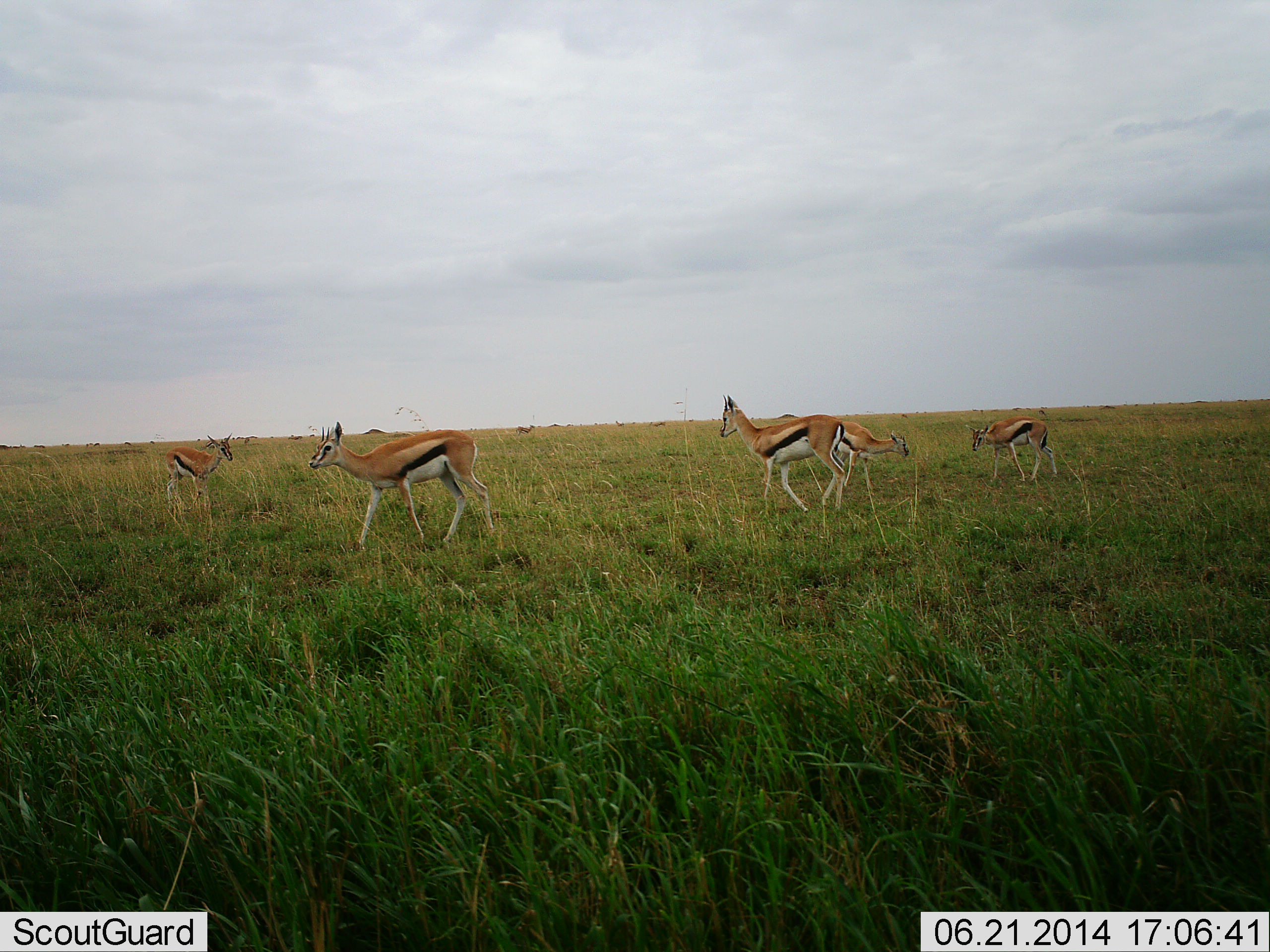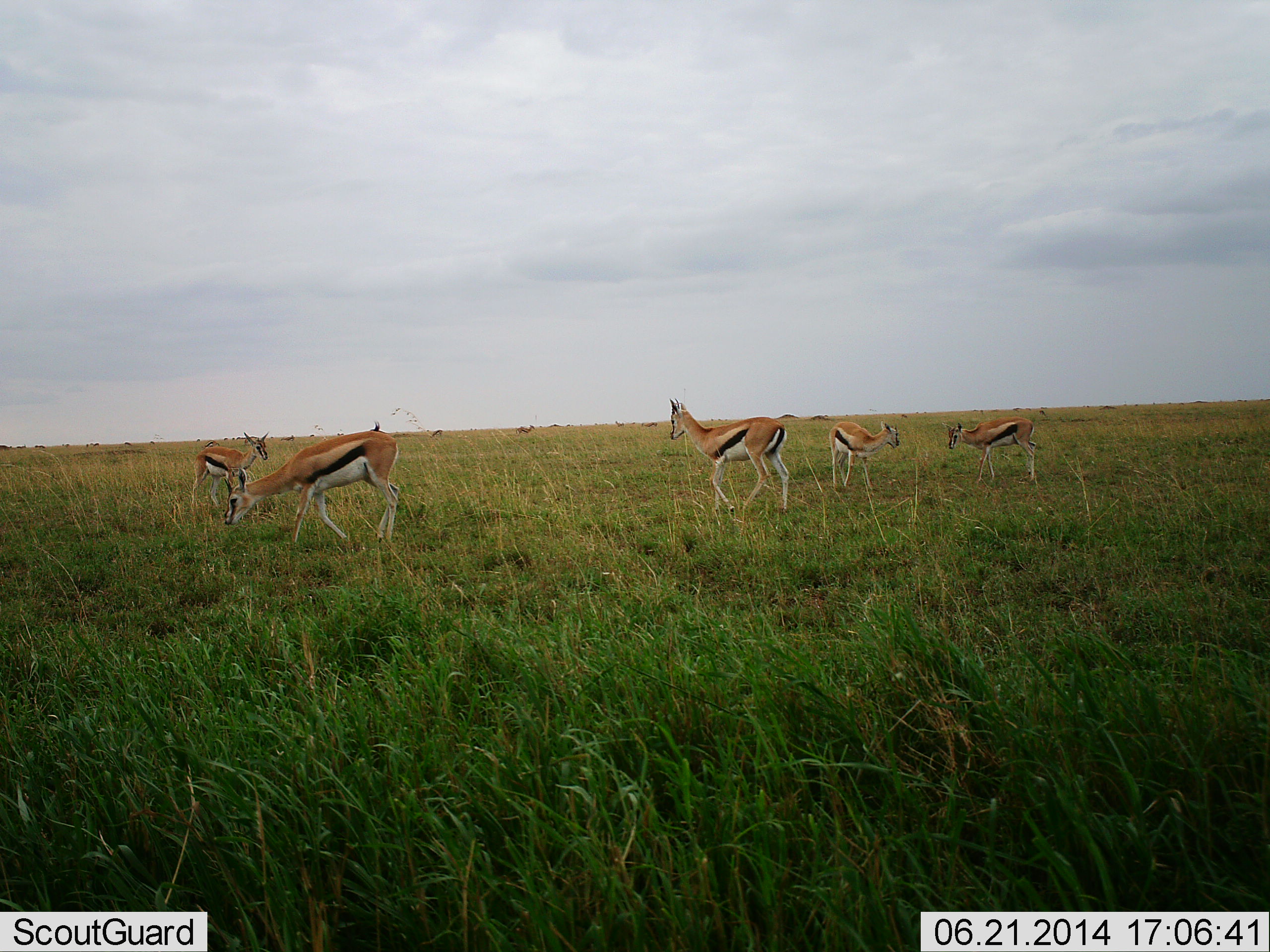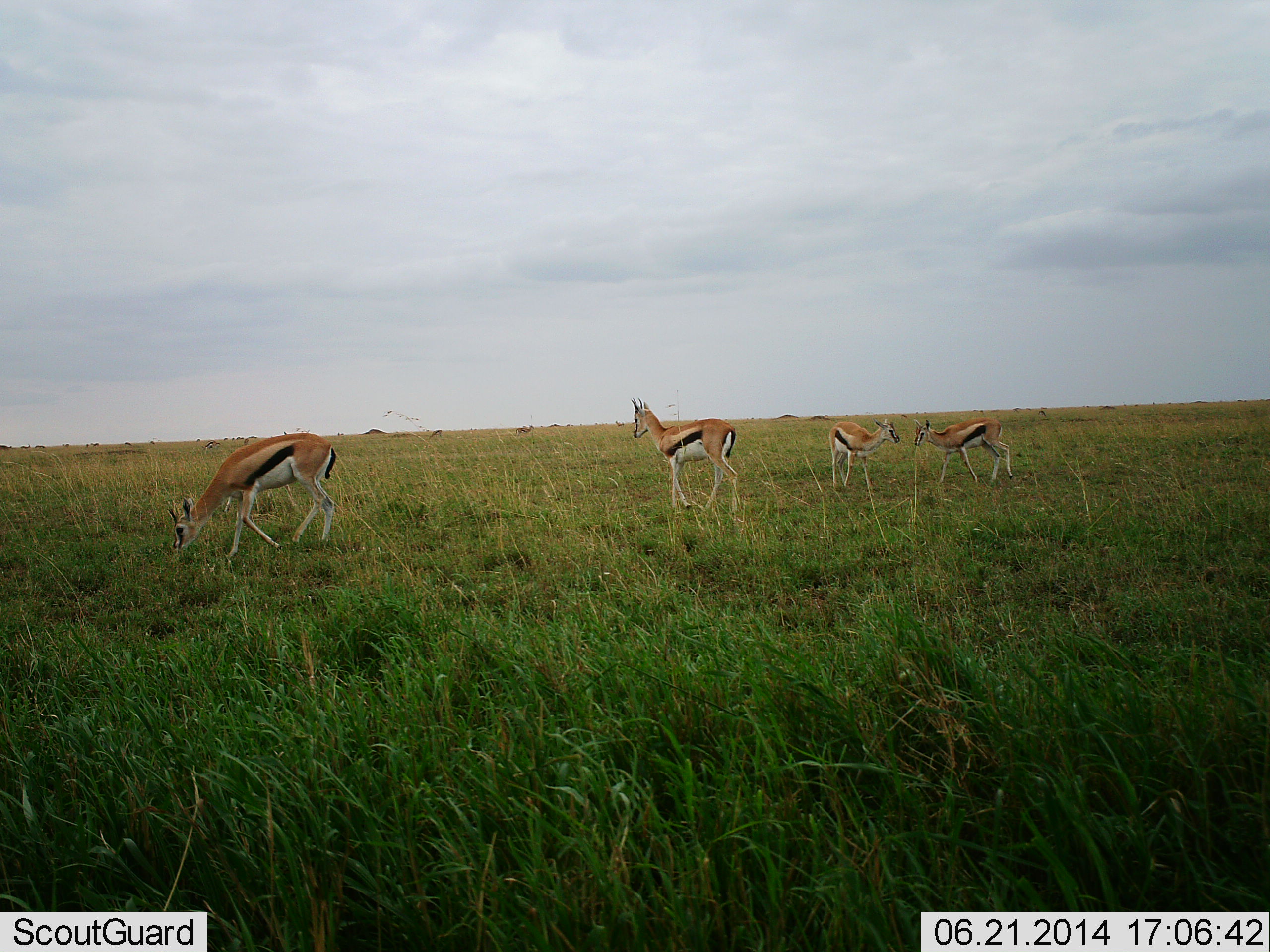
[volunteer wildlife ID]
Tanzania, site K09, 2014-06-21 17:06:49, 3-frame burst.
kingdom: Animalia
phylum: Chordata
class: Mammalia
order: Artiodactyla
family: Bovidae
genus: Eudorcas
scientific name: Eudorcas thomsonii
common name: thomson's gazelle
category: gazellethomsons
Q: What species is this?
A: Gazellethomsons (thomson's gazelle) (Eudorcas thomsonii).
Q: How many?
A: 5.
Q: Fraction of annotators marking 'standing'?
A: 60%.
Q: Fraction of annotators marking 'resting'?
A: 0%.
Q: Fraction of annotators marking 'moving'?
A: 80%.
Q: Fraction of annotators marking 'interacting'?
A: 10%.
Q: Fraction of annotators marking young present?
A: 20%.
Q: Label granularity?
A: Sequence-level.